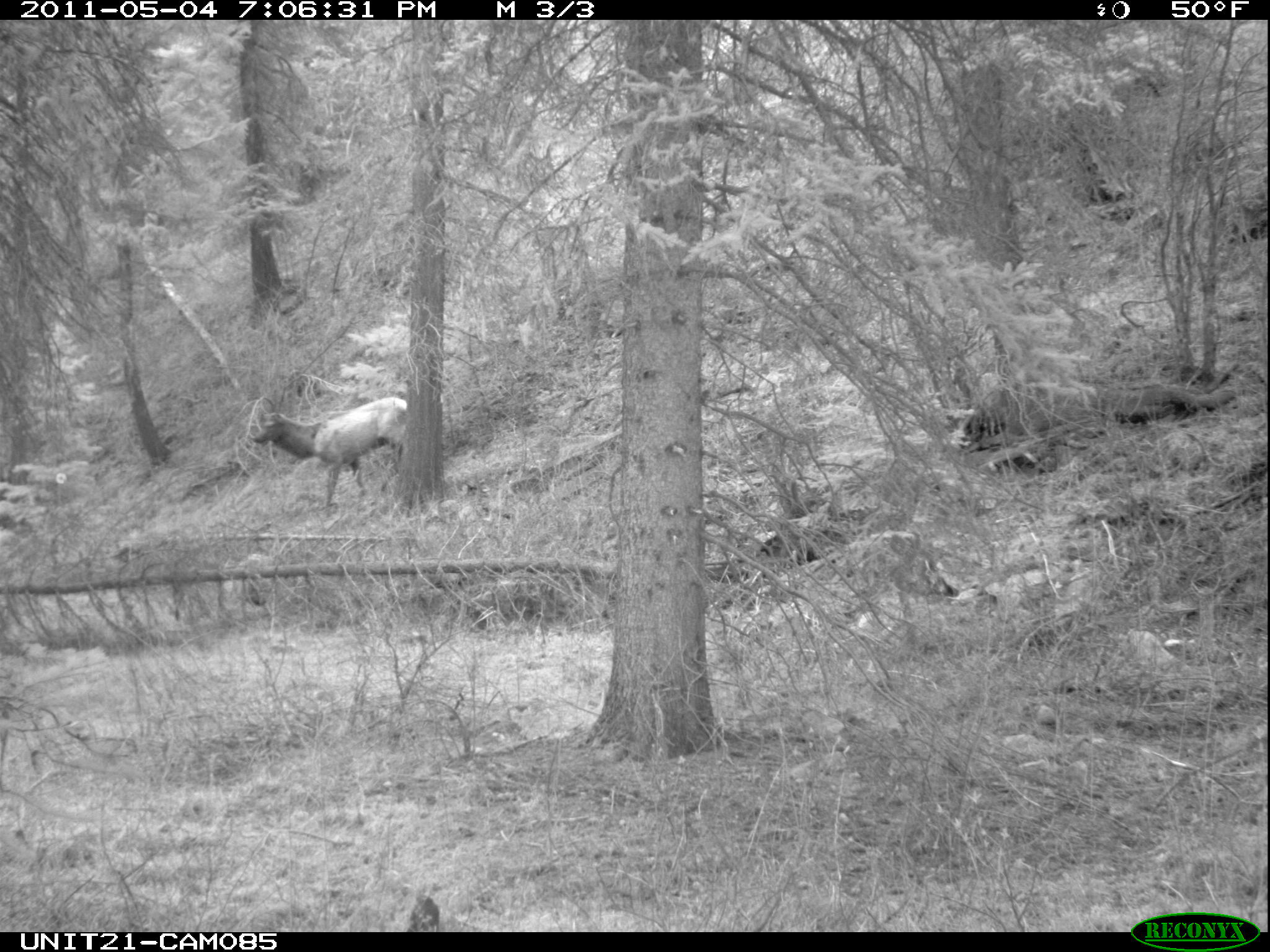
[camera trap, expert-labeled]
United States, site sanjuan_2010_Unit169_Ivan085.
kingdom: Animalia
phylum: Chordata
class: Mammalia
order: Artiodactyla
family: Cervidae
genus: Cervus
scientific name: Cervus elaphus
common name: red deer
Cervus elaphus (red deer).